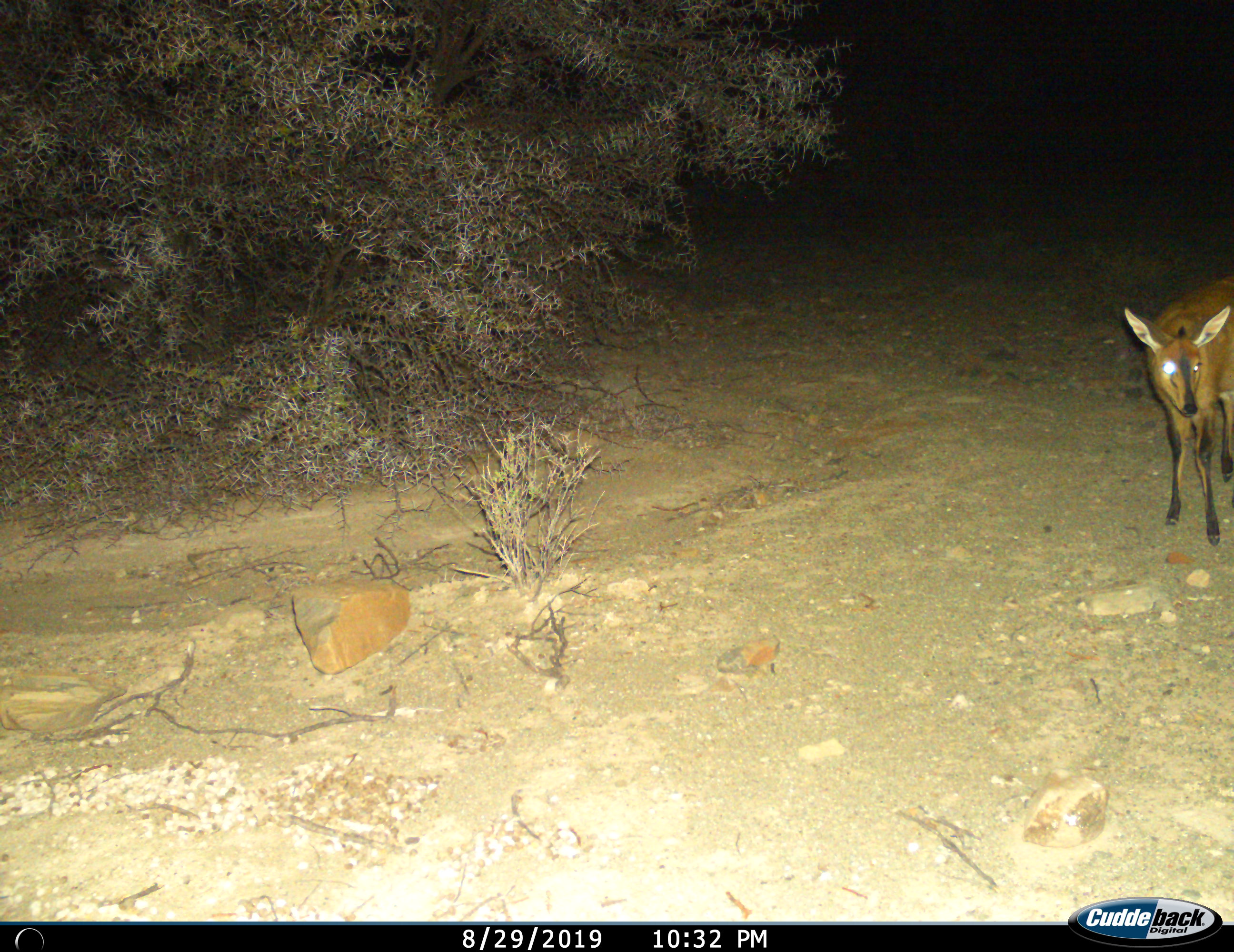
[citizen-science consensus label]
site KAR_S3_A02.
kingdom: Animalia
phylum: Chordata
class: Mammalia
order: Artiodactyla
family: Bovidae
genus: Sylvicapra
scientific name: Sylvicapra grimmia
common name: common duiker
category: duikercommongrey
Duikercommongrey (common duiker) (Sylvicapra grimmia), count 1. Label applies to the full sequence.